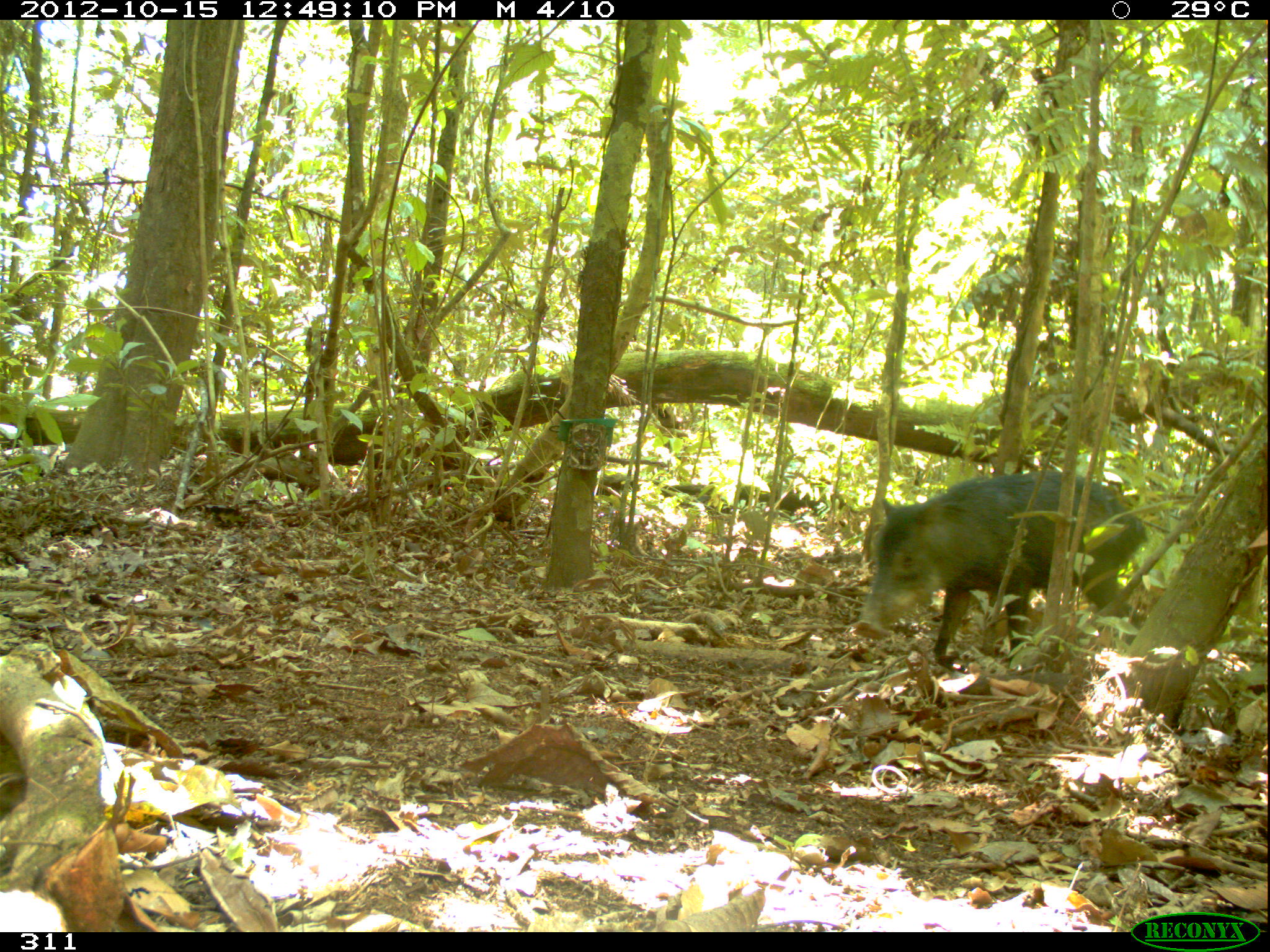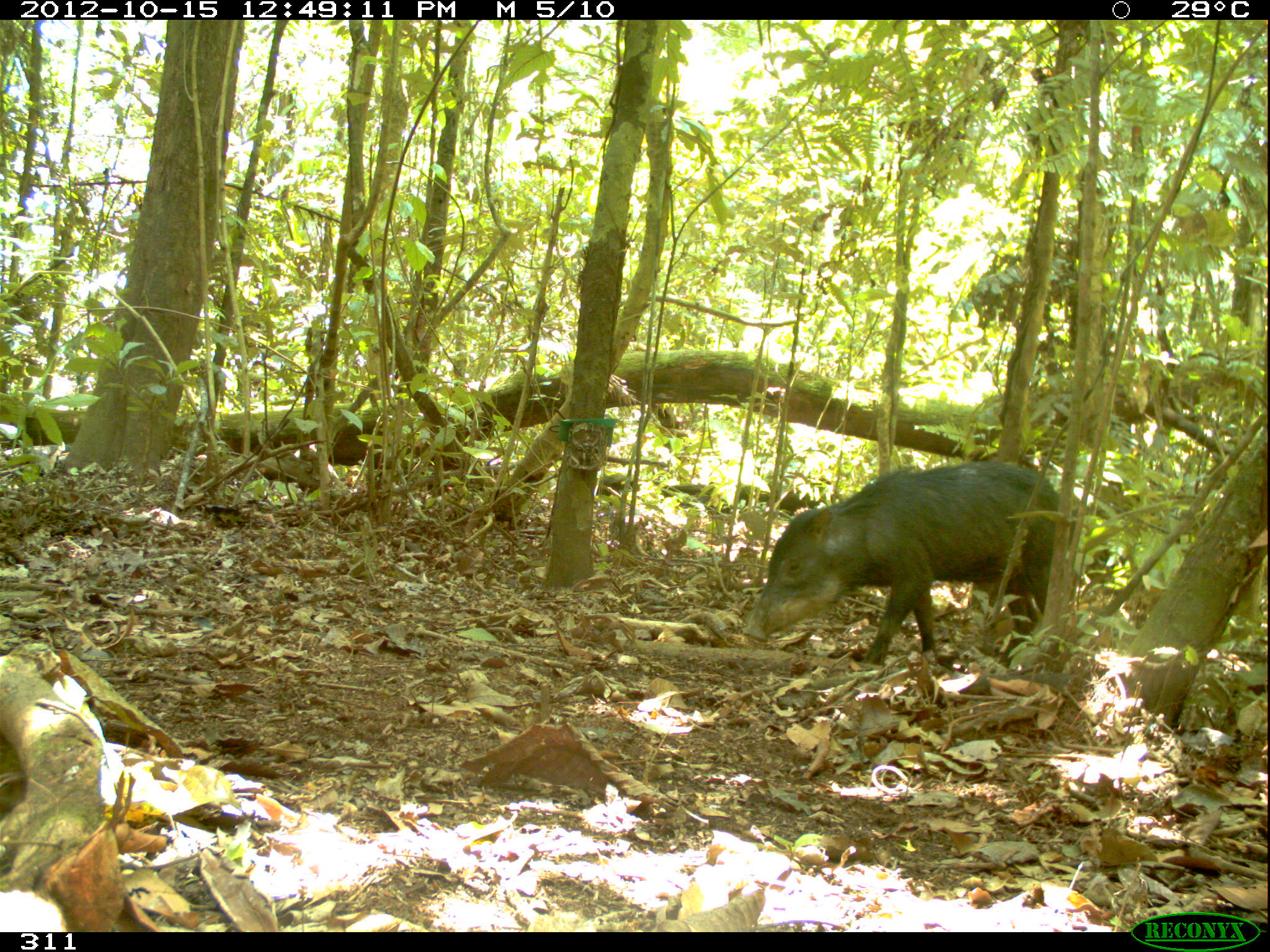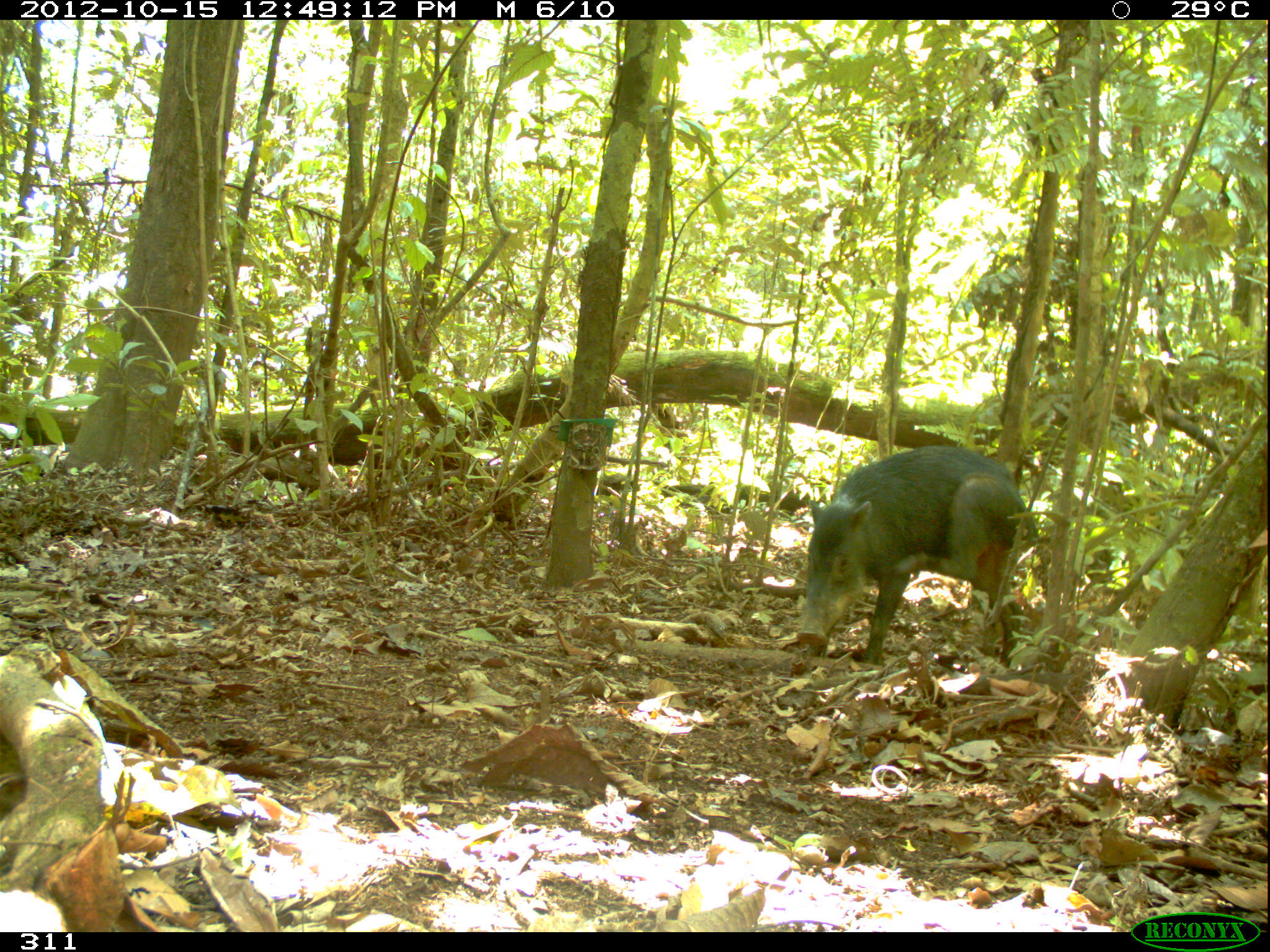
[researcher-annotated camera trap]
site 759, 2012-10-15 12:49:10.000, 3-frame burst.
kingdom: Animalia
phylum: Chordata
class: Mammalia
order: Artiodactyla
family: Tayassuidae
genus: Tayassu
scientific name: Tayassu pecari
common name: white-lipped peccary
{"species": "Tayassu pecari (white-lipped peccary)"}